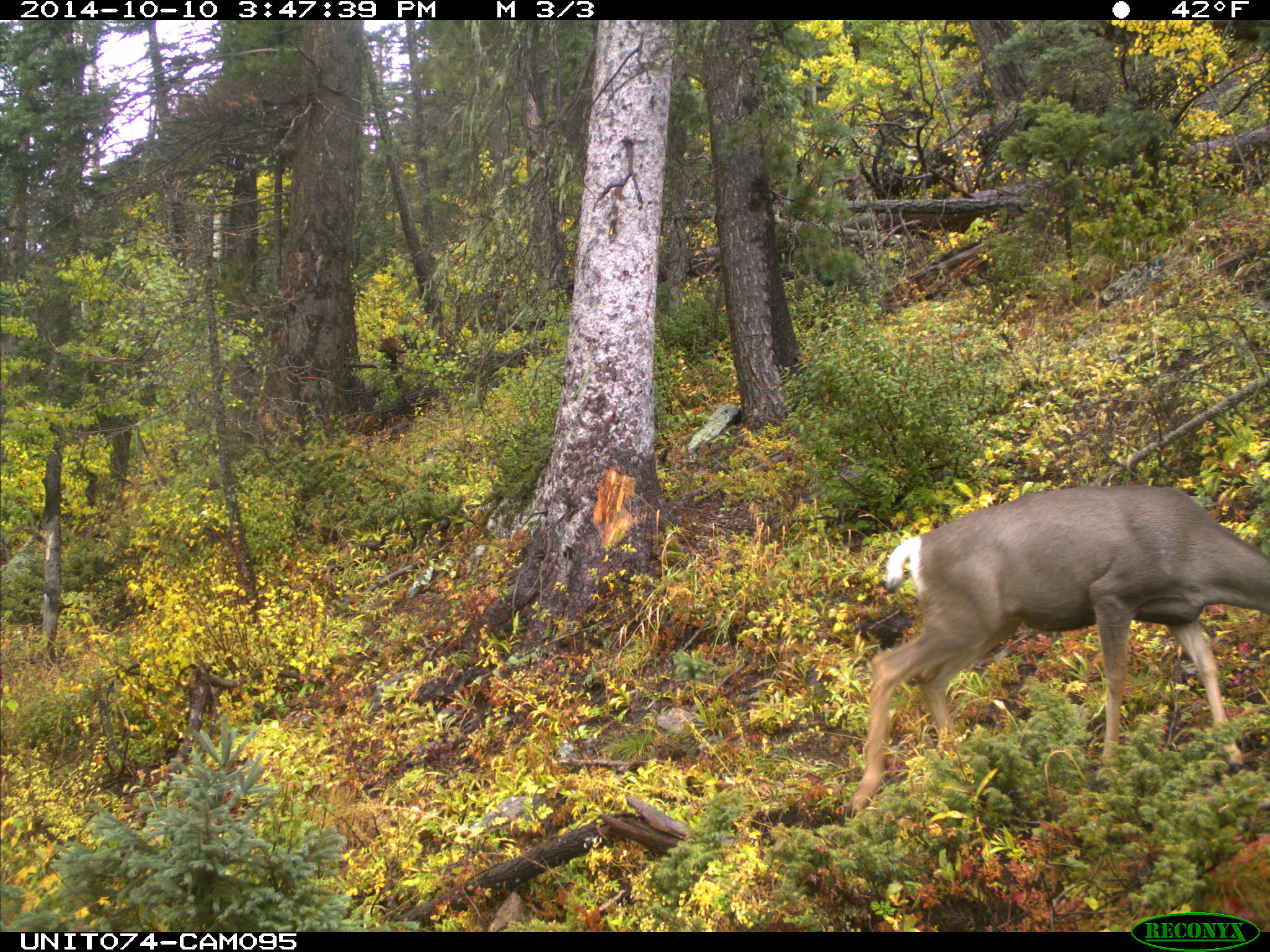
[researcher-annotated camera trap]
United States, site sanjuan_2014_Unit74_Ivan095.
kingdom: Animalia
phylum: Chordata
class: Mammalia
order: Artiodactyla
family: Cervidae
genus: Odocoileus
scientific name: Odocoileus hemionus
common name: mule deer